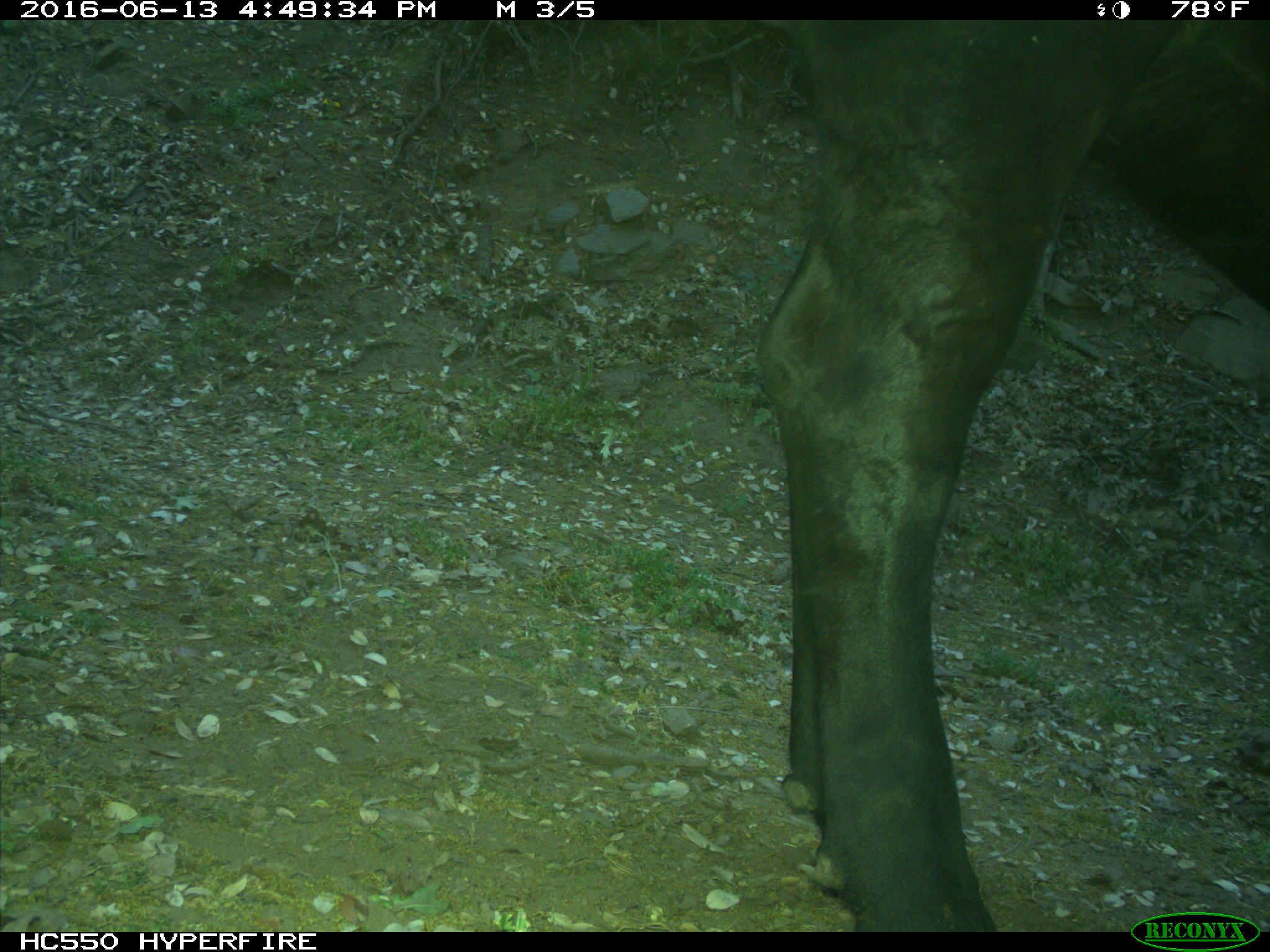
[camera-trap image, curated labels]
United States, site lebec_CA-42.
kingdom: Animalia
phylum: Chordata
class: Mammalia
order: Artiodactyla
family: Bovidae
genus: Bos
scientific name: Bos taurus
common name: domestic cow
Bos taurus (domestic cow).